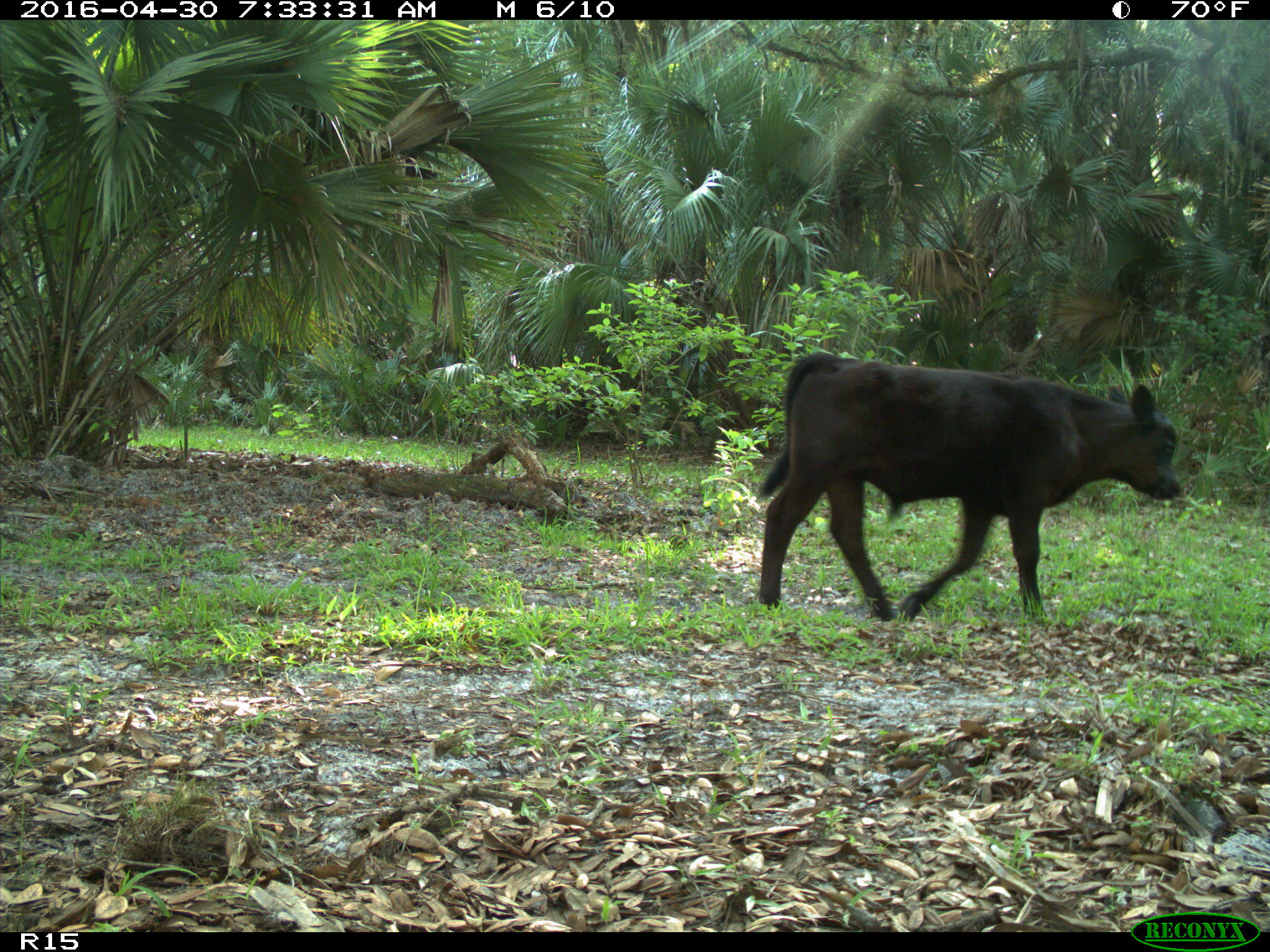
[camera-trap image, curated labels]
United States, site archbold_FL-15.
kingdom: Animalia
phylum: Chordata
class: Mammalia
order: Artiodactyla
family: Bovidae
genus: Bos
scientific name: Bos taurus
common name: domestic cow